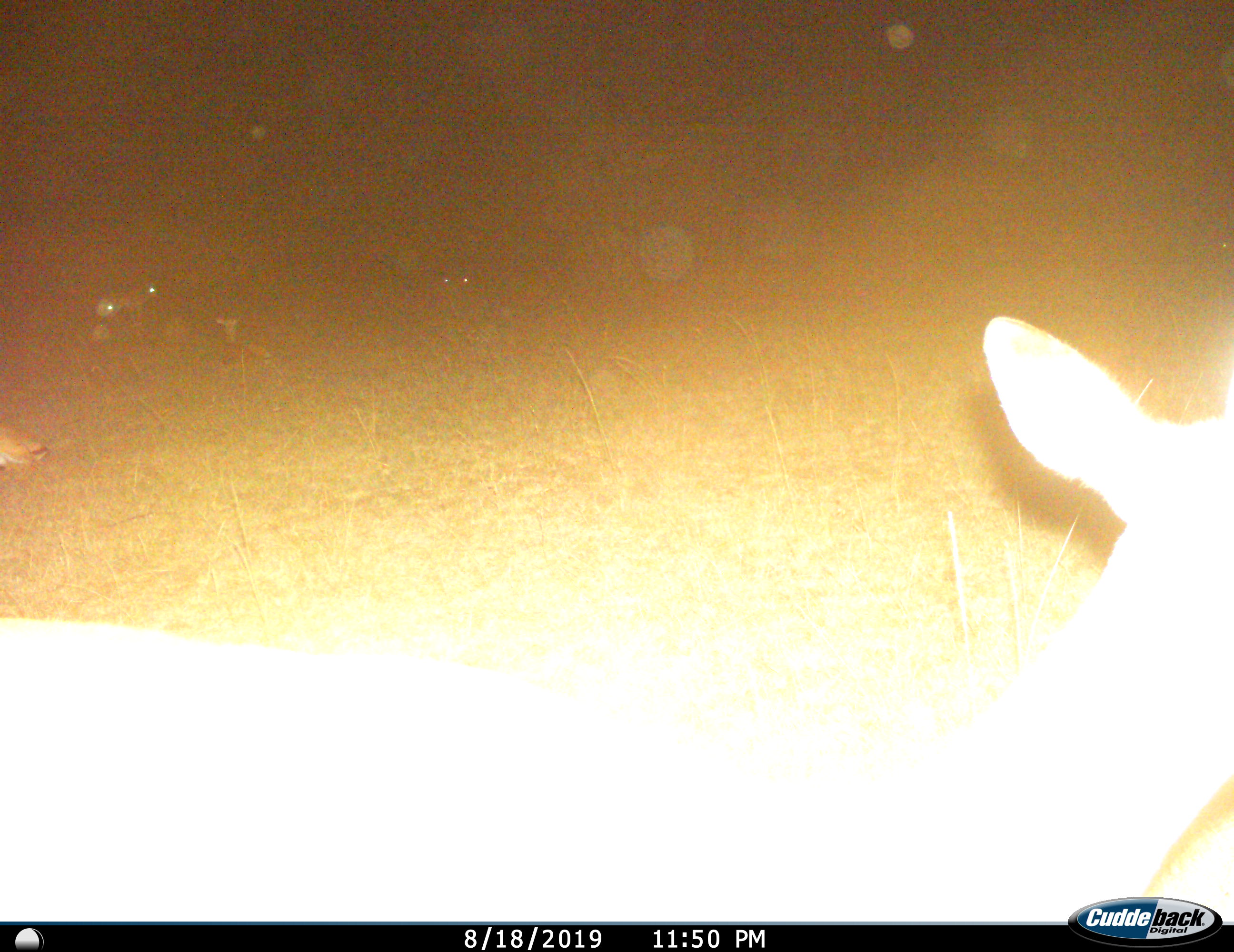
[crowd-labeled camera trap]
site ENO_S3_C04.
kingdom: Animalia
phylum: Chordata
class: Mammalia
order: Artiodactyla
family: Bovidae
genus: Aepyceros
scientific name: Aepyceros melampus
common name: impala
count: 2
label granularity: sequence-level